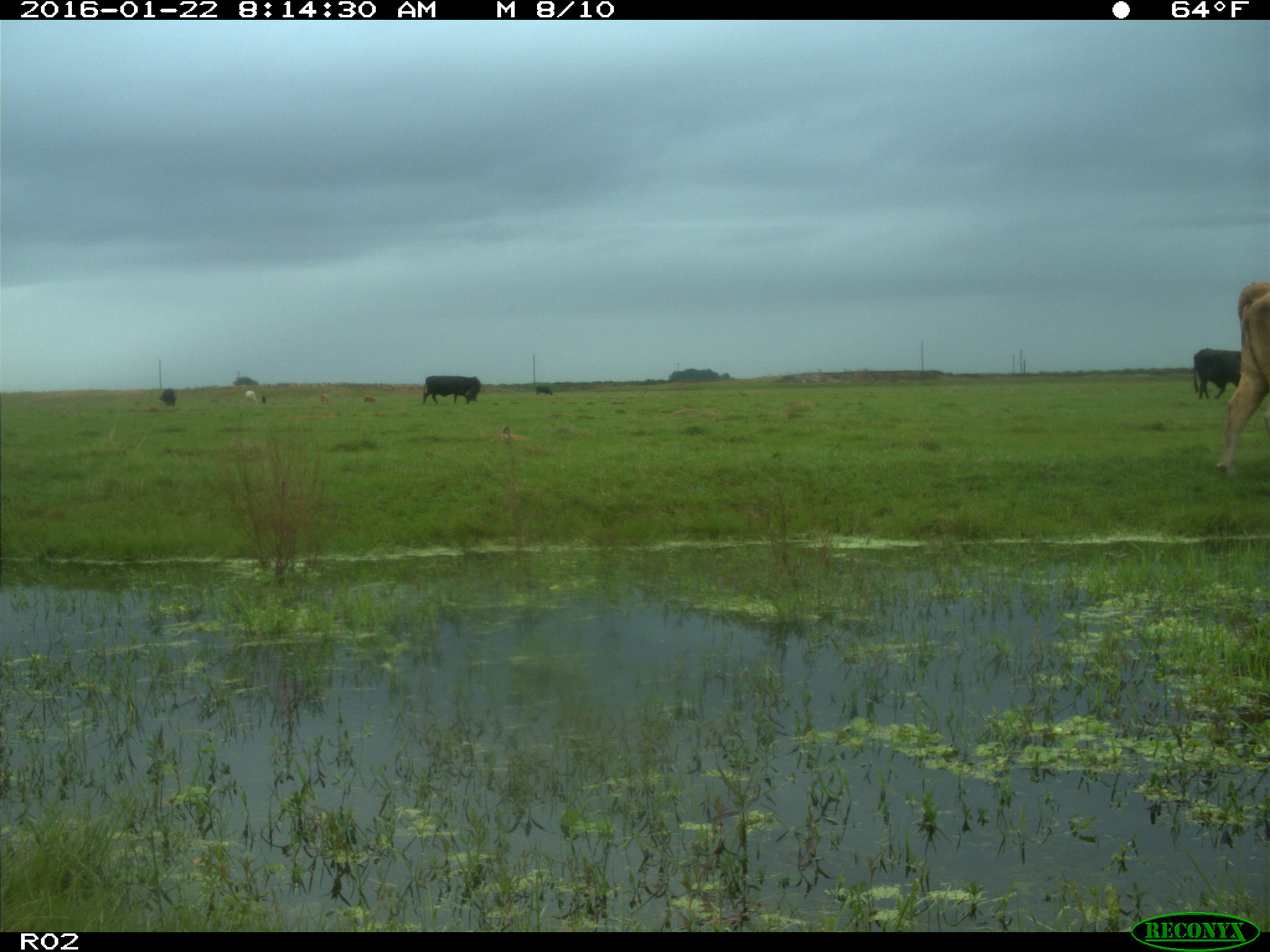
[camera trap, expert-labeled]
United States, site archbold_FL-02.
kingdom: Animalia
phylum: Chordata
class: Mammalia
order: Artiodactyla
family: Bovidae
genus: Bos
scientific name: Bos taurus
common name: domestic cow